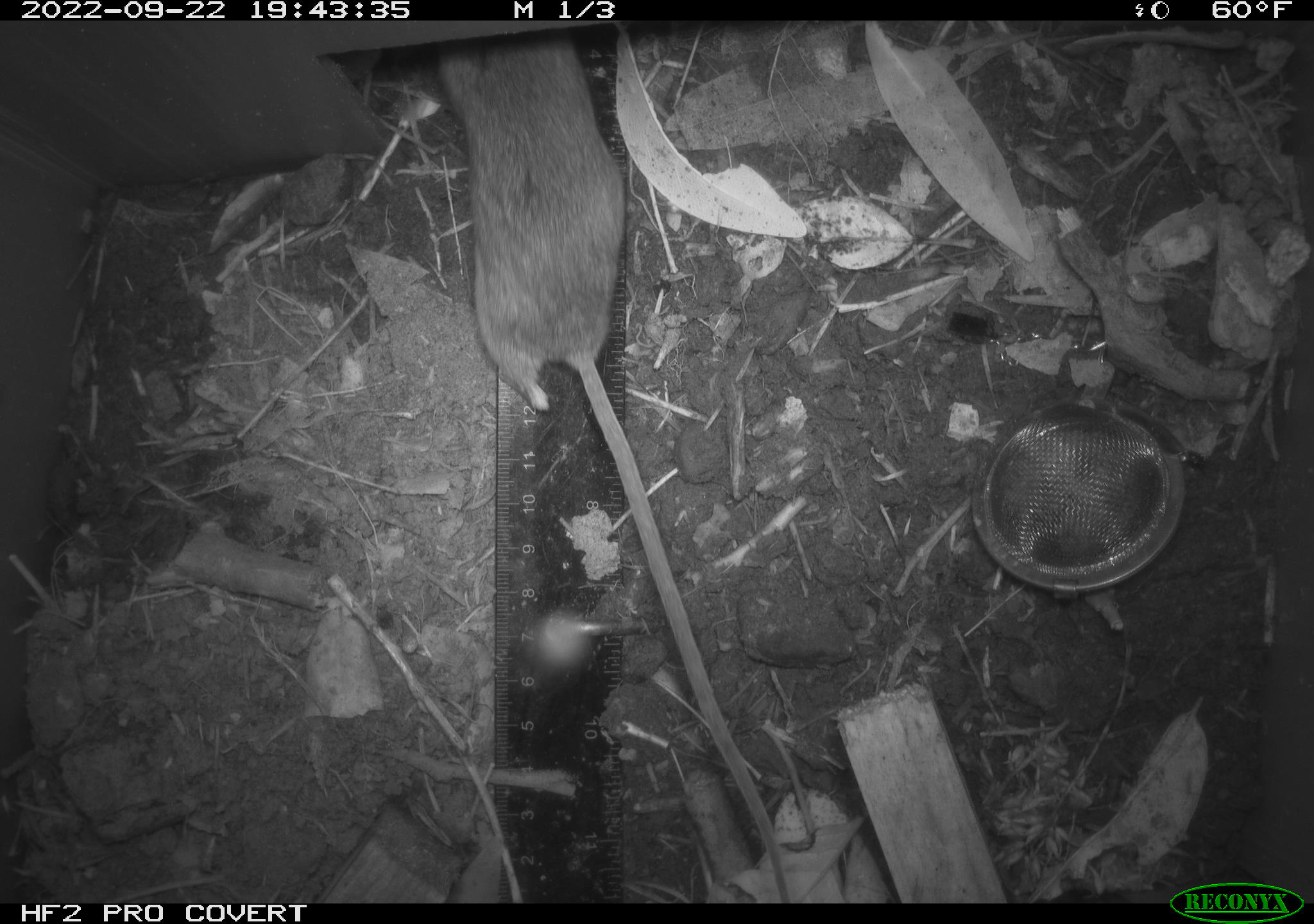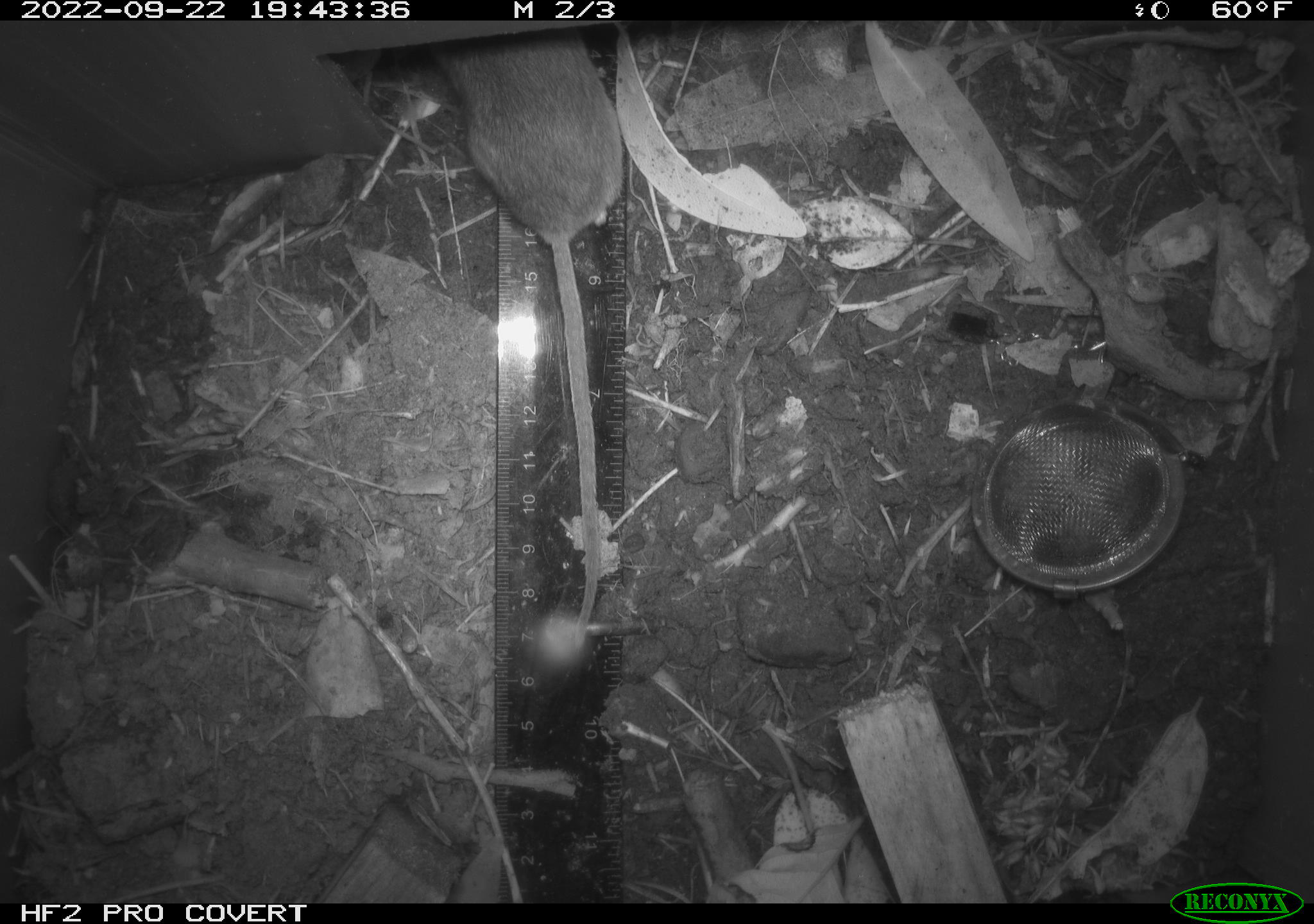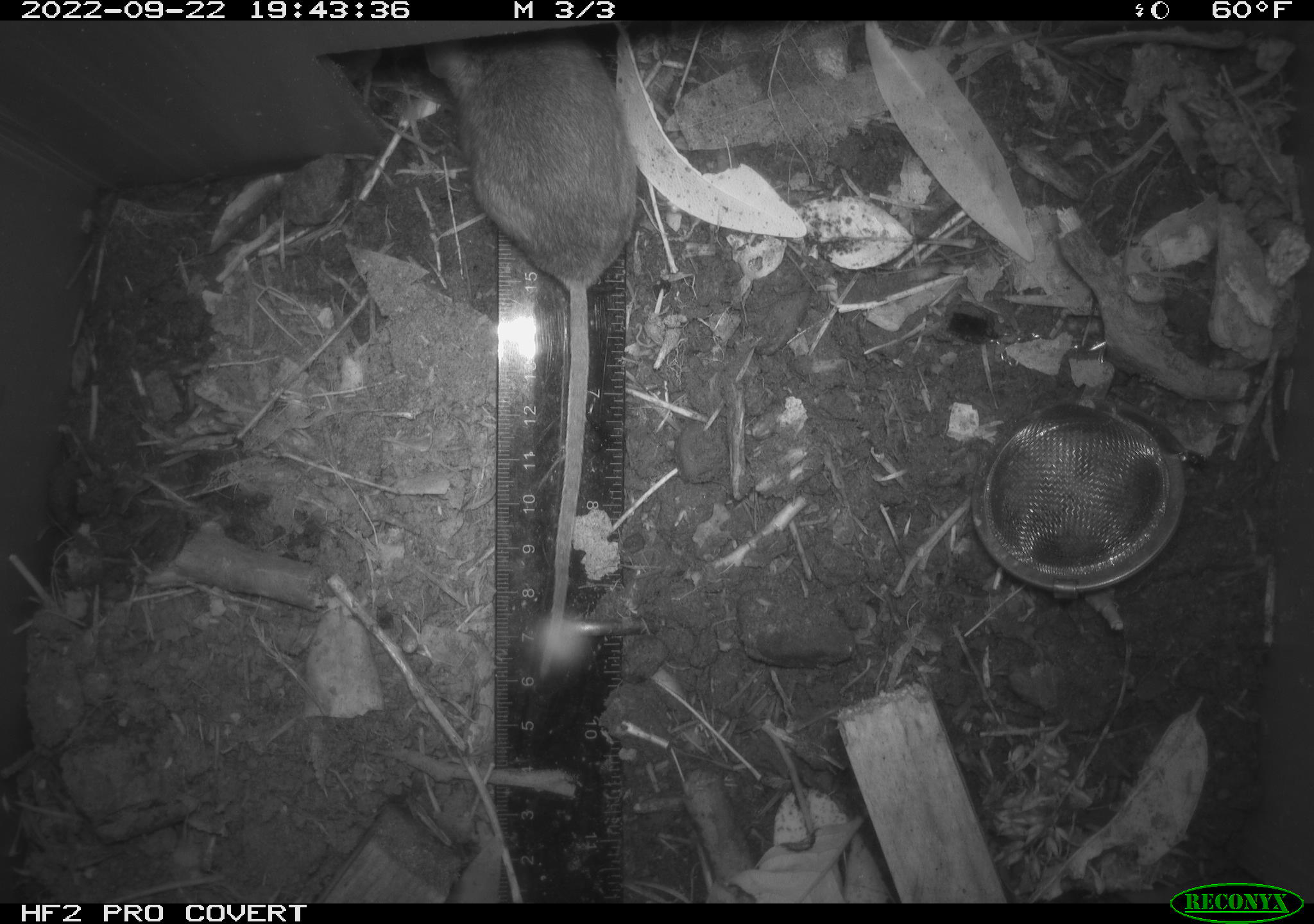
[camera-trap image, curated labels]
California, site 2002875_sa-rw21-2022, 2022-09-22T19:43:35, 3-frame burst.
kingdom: Animalia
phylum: Chordata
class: Mammalia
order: Rodentia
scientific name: Rodentia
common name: mouse species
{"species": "mouse species (Rodentia)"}